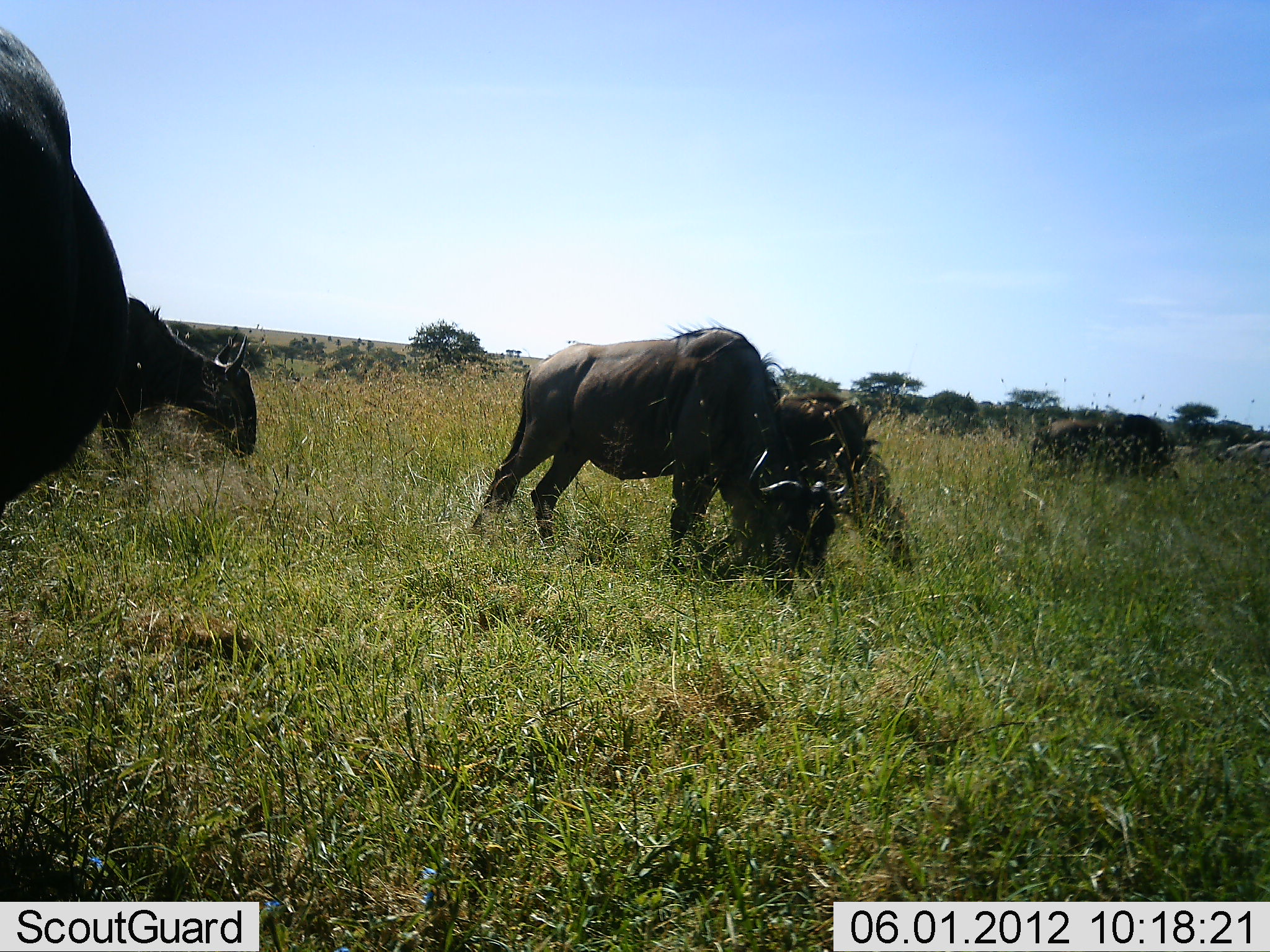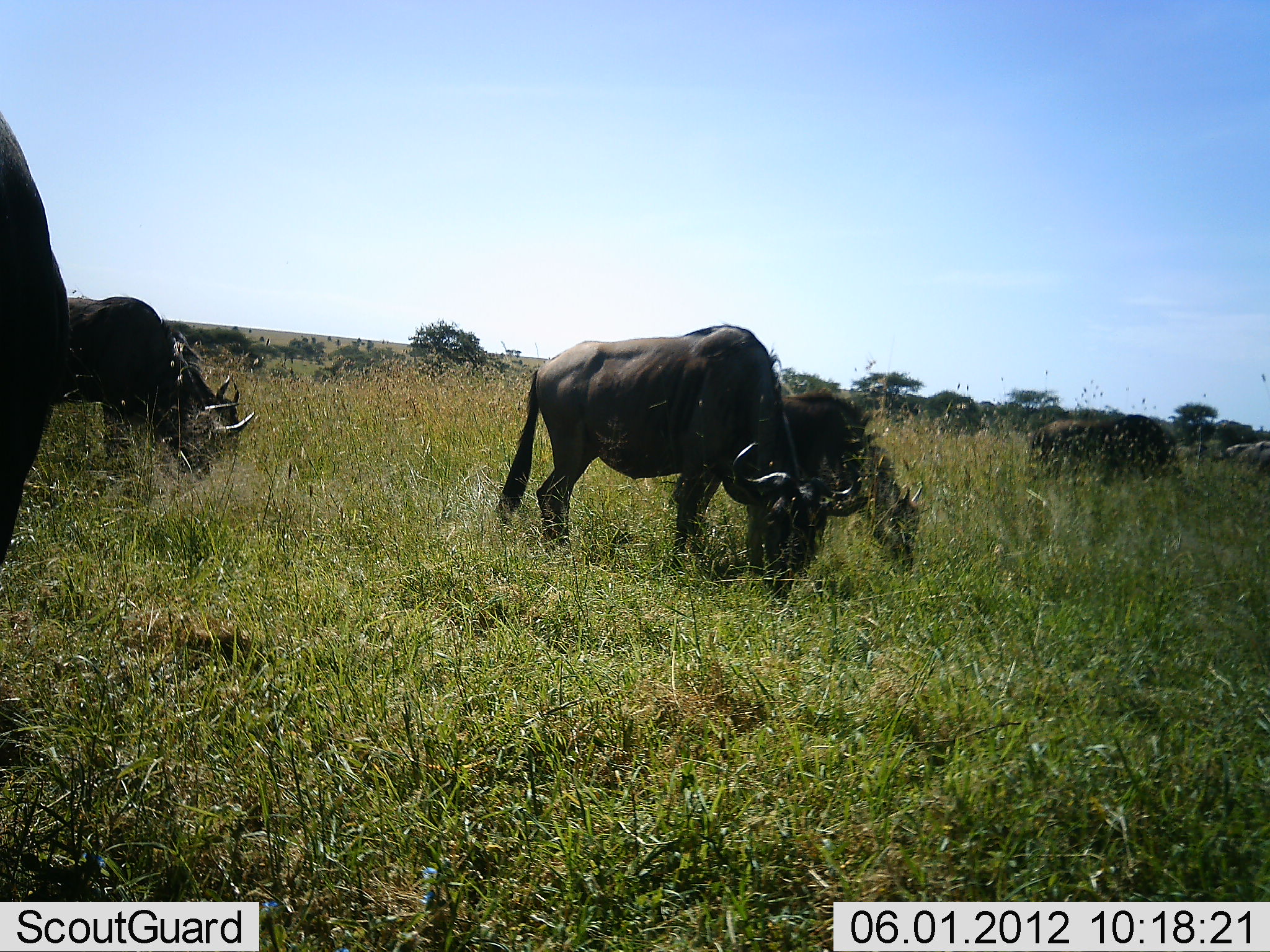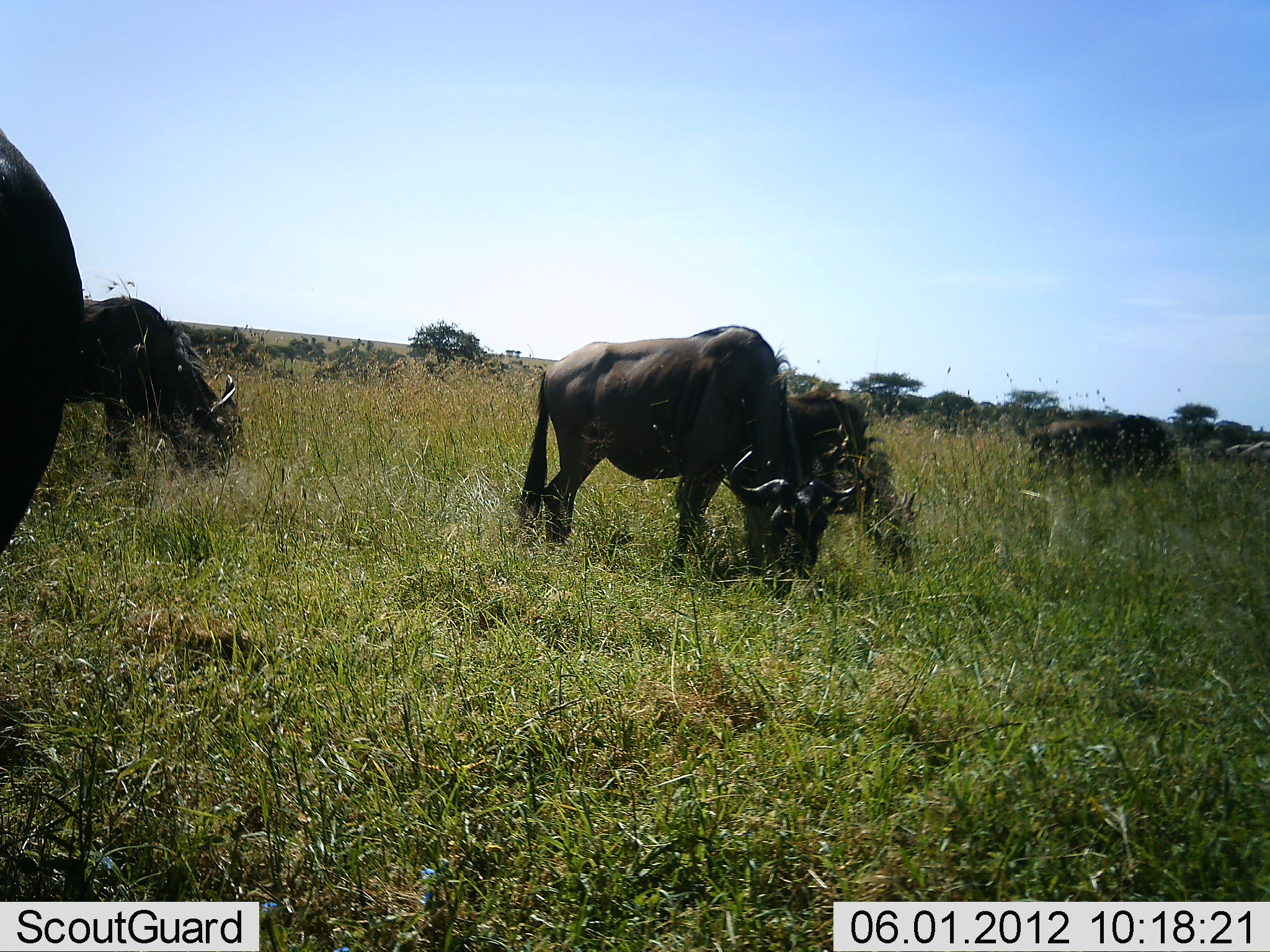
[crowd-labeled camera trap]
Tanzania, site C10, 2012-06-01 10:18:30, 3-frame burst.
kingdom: Animalia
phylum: Chordata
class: Mammalia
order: Artiodactyla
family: Bovidae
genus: Connochaetes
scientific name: Connochaetes taurinus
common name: blue wildebeest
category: wildebeest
Wildebeest (blue wildebeest) (Connochaetes taurinus), count 6. Behavior (volunteer vote fractions): standing 30%, resting 0%, moving 0%, interacting 0%. Young present (vote fraction): 0%. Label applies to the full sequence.